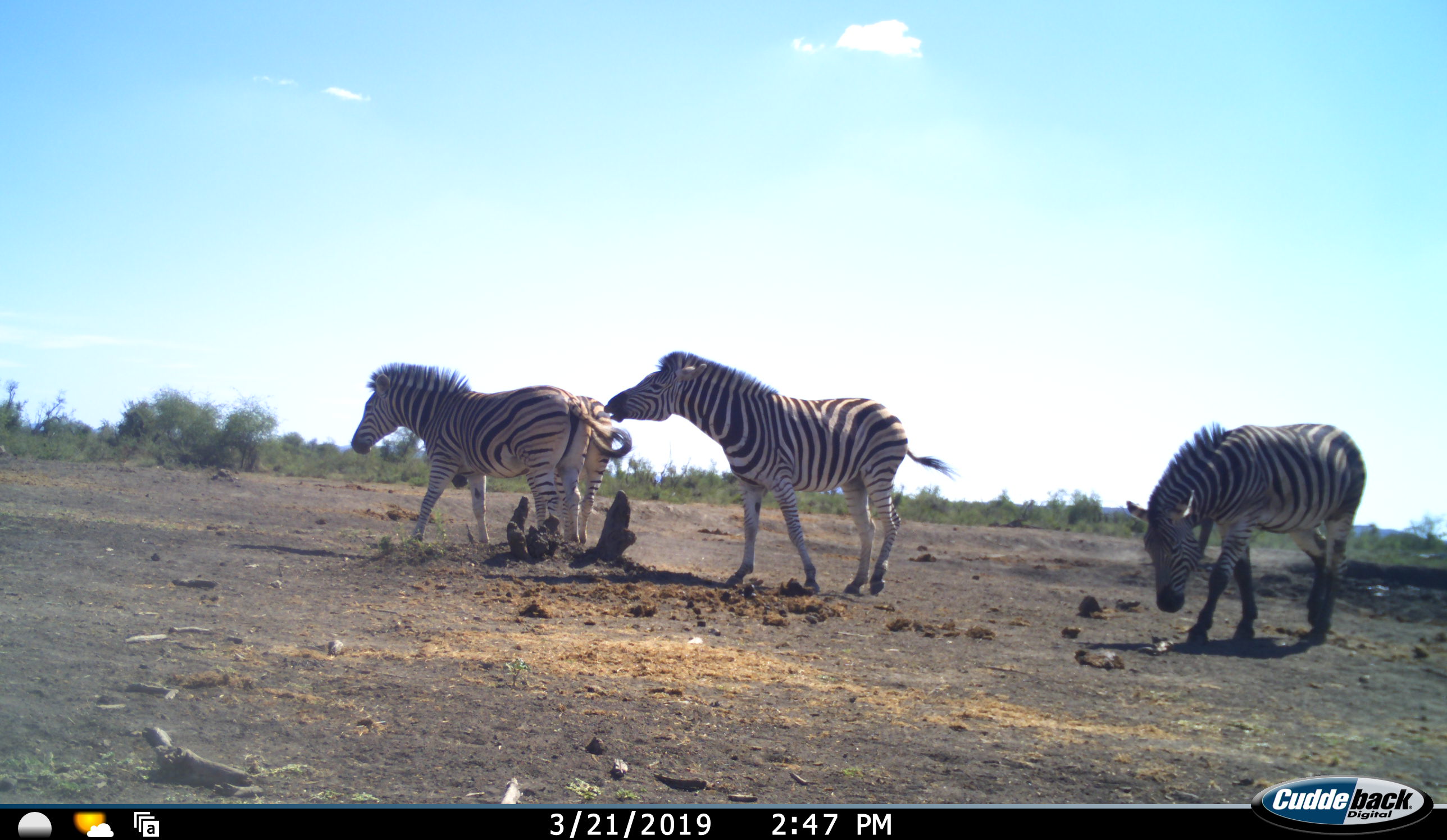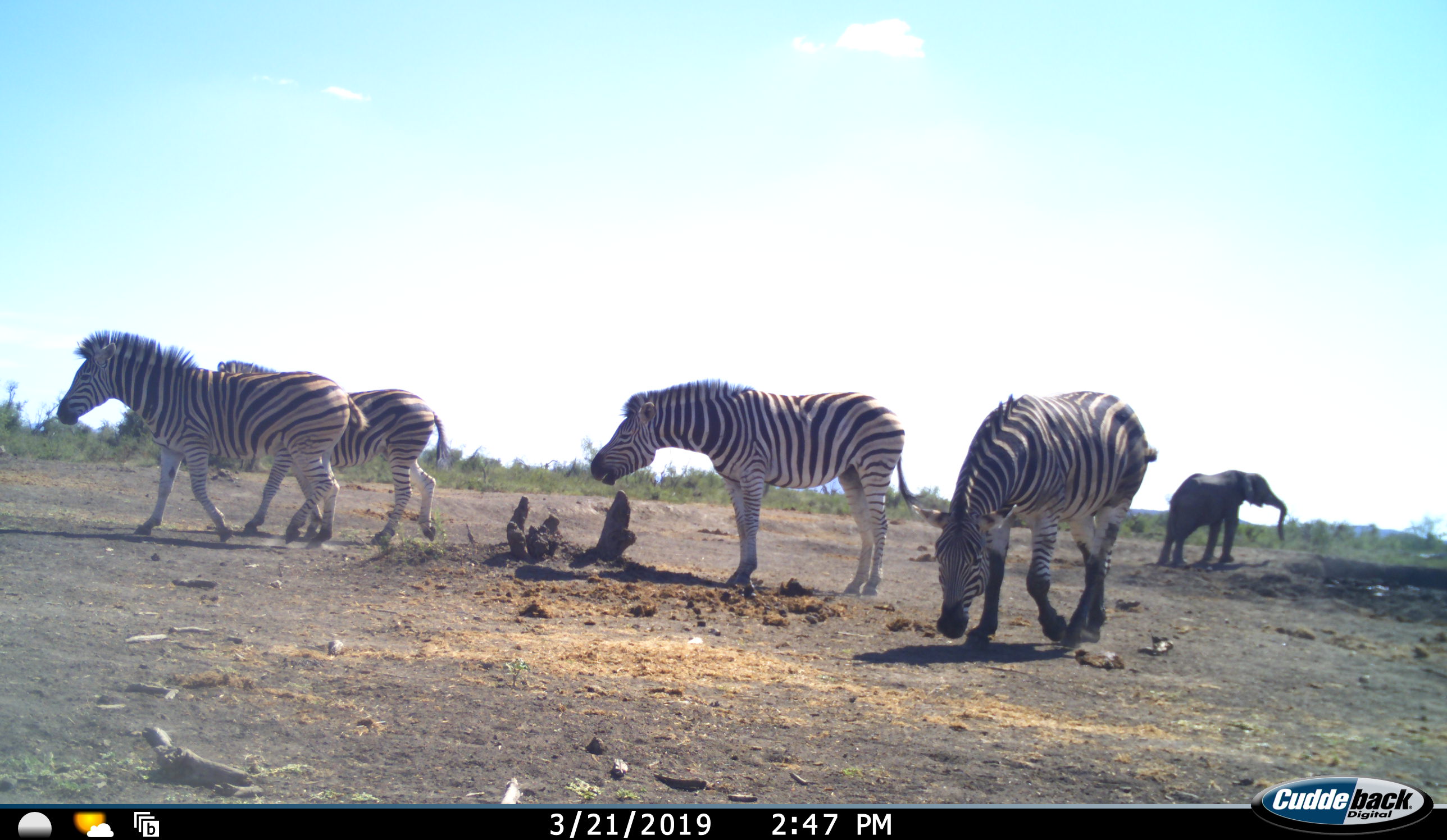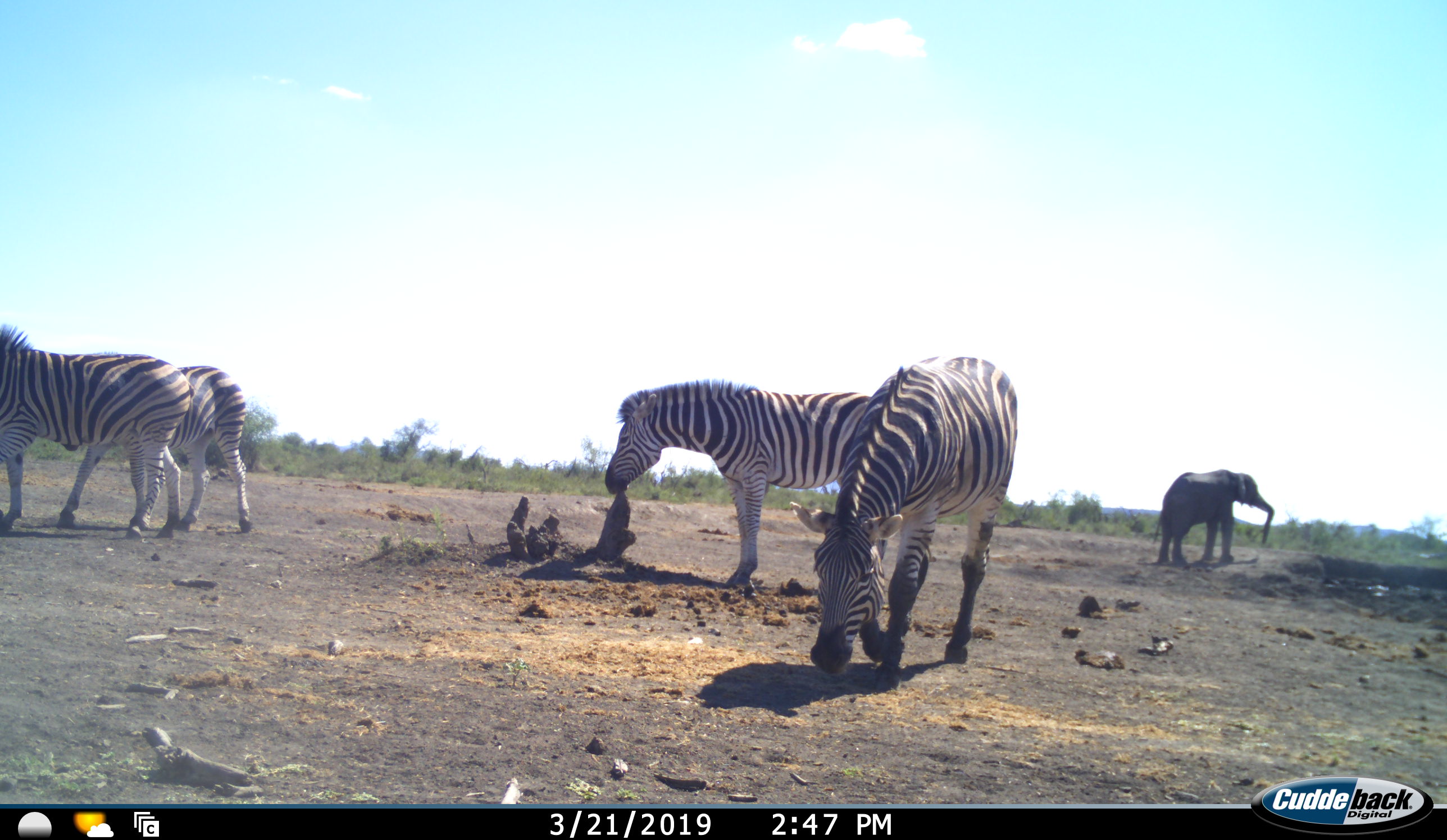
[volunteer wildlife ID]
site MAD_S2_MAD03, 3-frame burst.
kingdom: Animalia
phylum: Chordata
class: Mammalia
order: Proboscidea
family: Elephantidae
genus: Loxodonta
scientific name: Loxodonta africana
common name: african bush elephant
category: elephant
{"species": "elephant (african bush elephant) (Loxodonta africana)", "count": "1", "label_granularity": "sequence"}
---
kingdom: Animalia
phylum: Chordata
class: Mammalia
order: Perissodactyla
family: Equidae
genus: Equus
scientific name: Equus quagga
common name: plains zebra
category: zebraplains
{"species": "zebraplains (plains zebra) (Equus quagga)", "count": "4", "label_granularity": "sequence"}